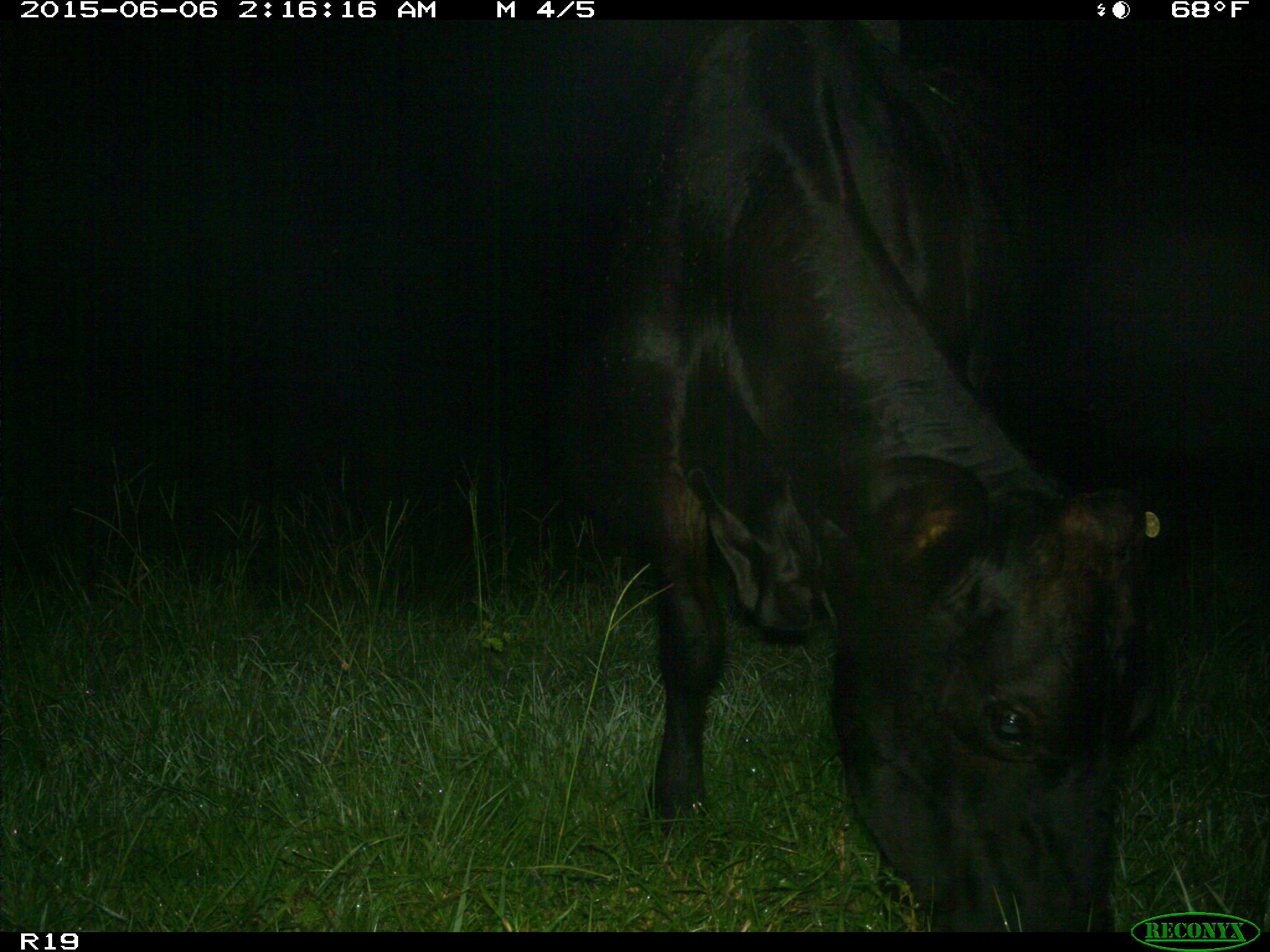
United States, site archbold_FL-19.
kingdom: Animalia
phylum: Chordata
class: Mammalia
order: Artiodactyla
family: Bovidae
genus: Bos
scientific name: Bos taurus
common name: domestic cow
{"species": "Bos taurus (domestic cow)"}